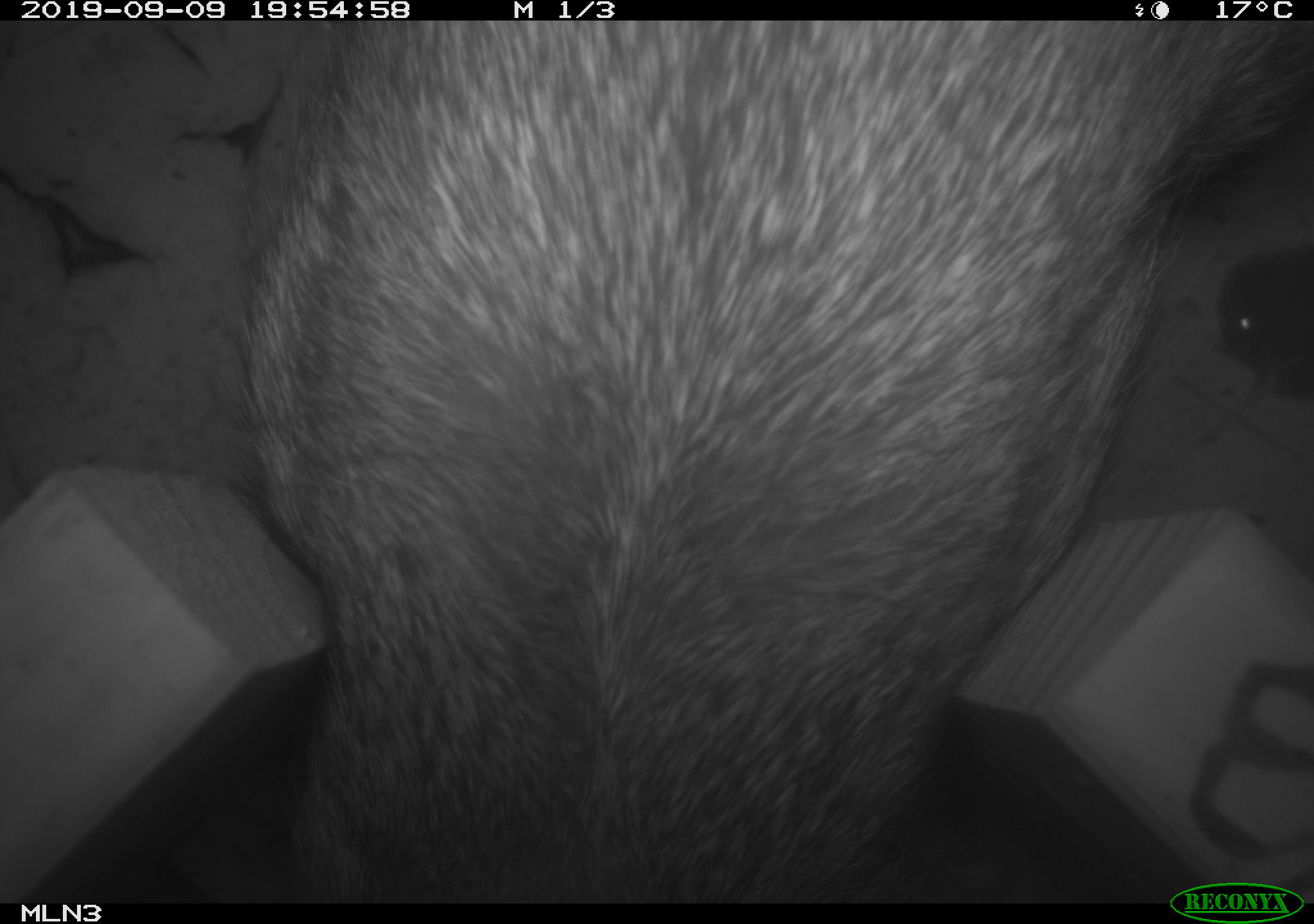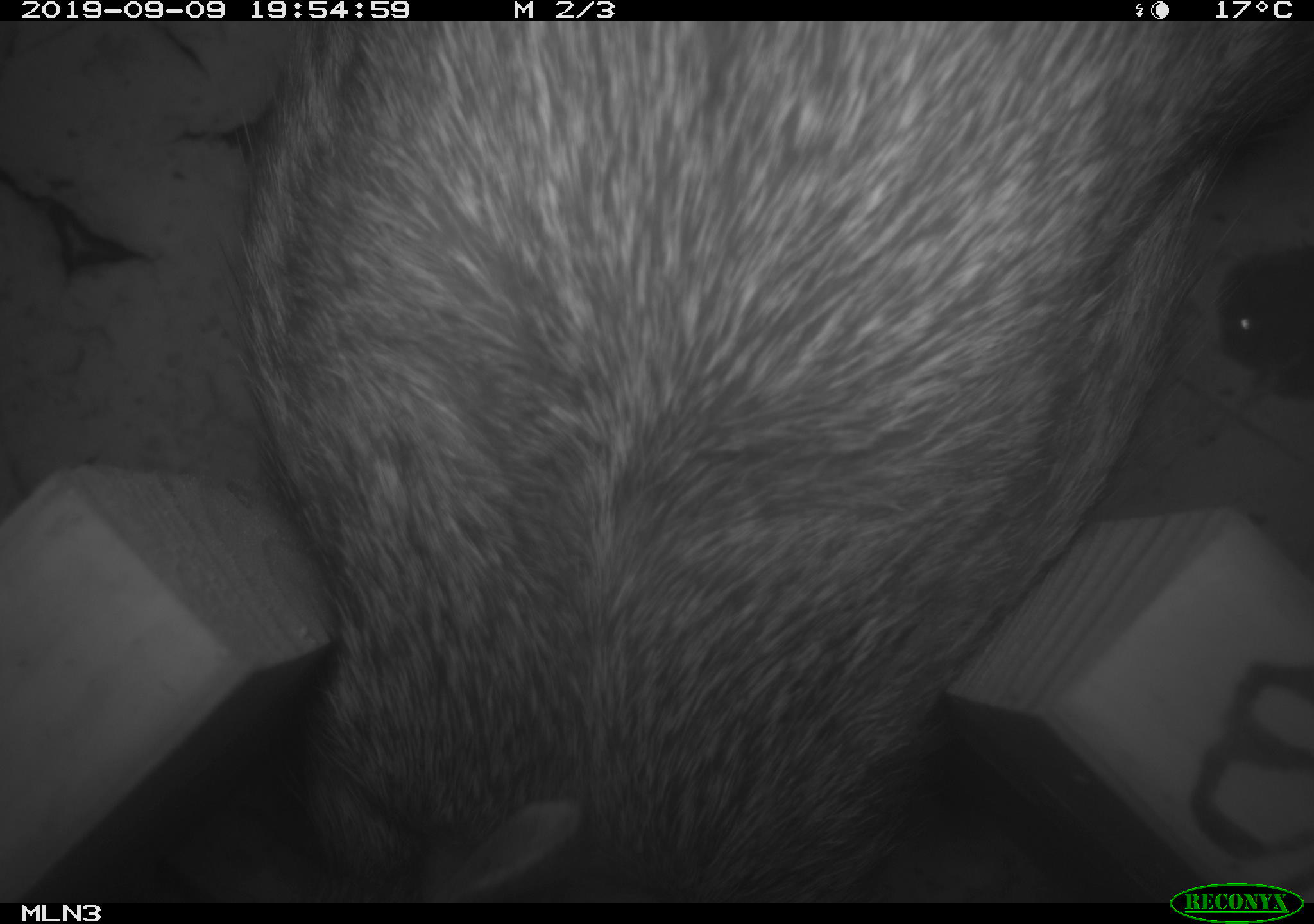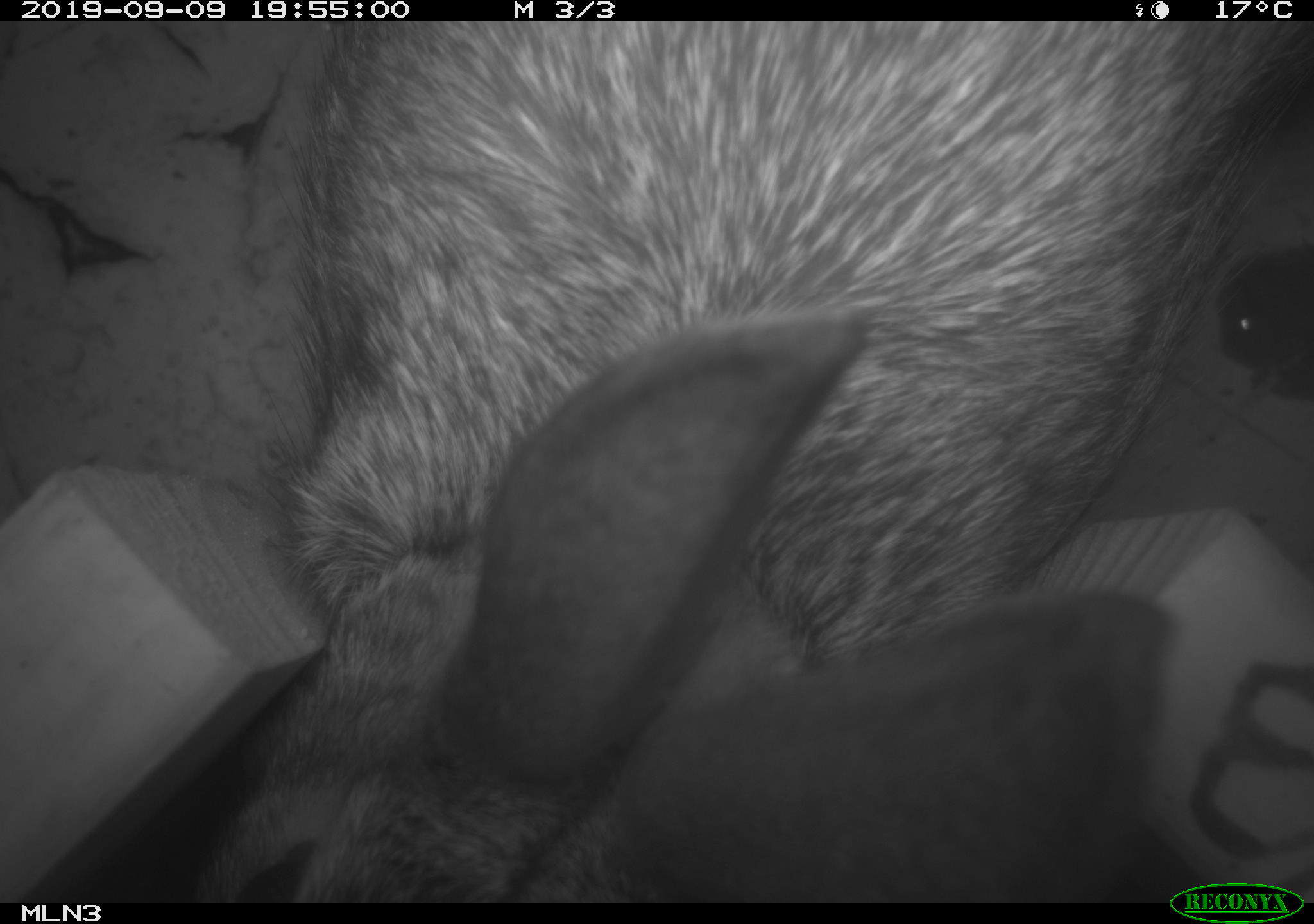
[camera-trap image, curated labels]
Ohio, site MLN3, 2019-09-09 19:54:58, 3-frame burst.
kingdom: Animalia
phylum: Chordata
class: Mammalia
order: Lagomorpha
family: Leporidae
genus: Sylvilagus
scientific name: Sylvilagus floridanus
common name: eastern cottontail